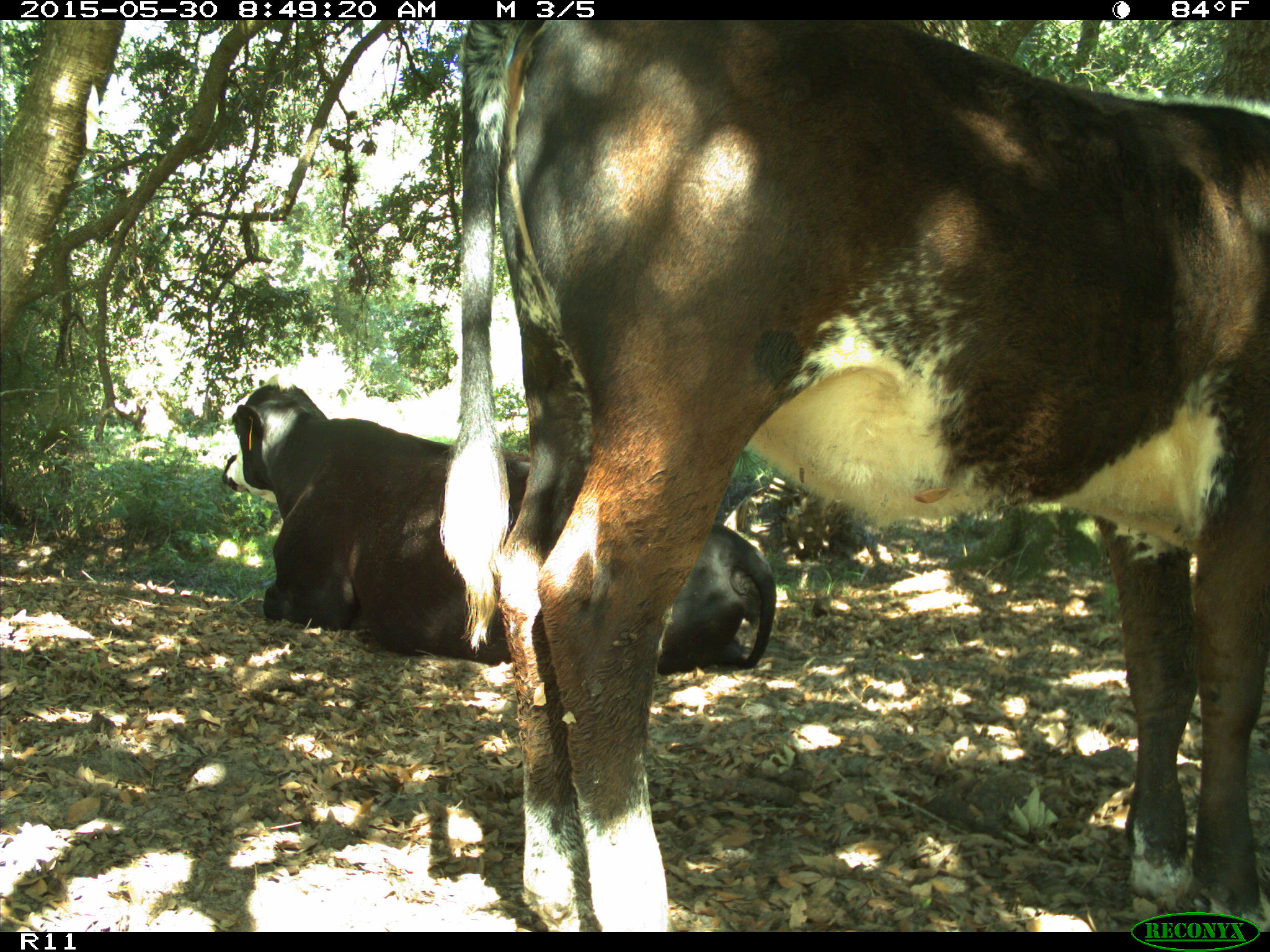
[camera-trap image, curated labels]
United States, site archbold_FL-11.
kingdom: Animalia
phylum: Chordata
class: Mammalia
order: Artiodactyla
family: Bovidae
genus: Bos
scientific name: Bos taurus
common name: domestic cow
Bos taurus (domestic cow).